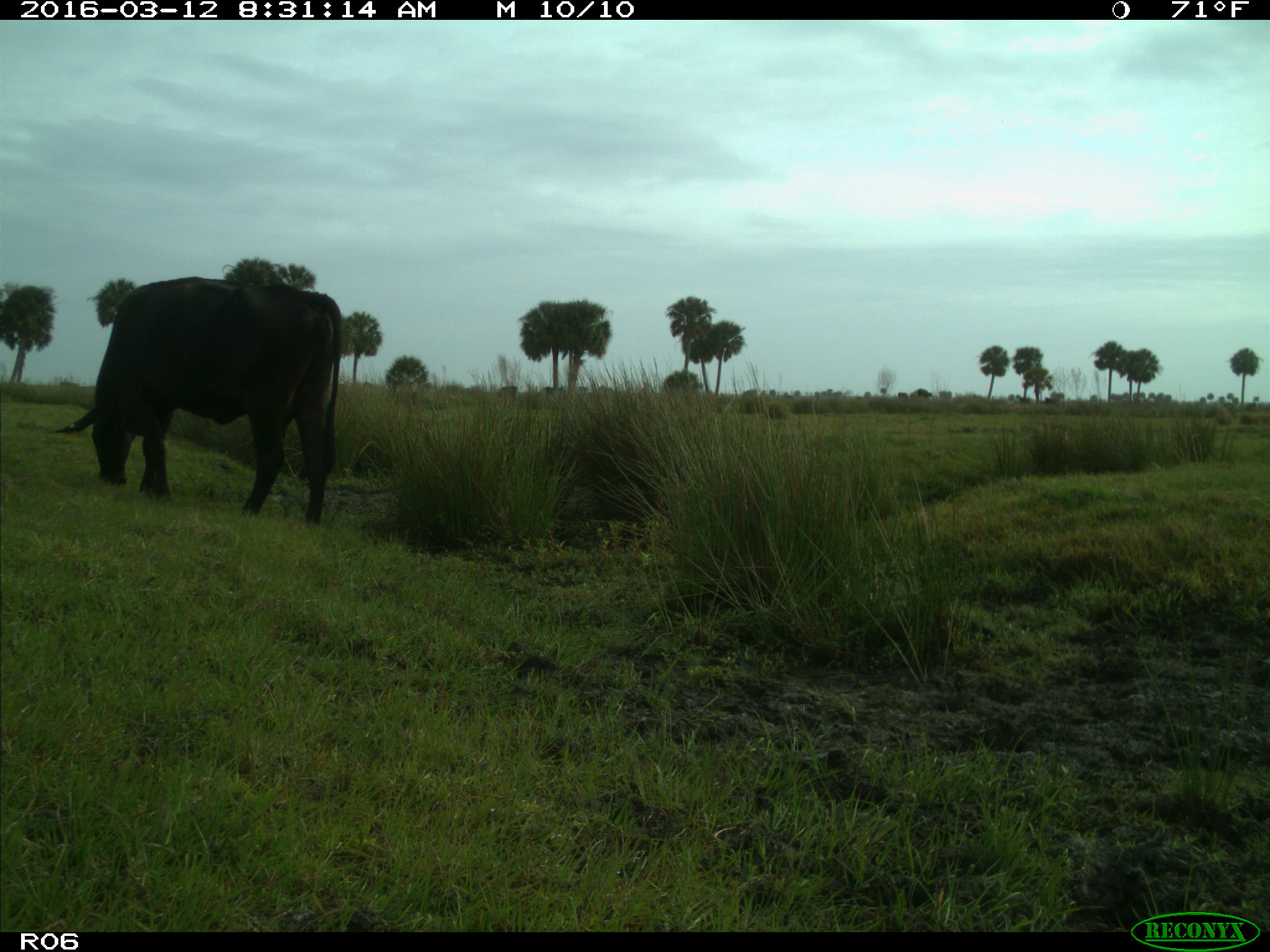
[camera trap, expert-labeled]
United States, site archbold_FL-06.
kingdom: Animalia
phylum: Chordata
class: Mammalia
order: Artiodactyla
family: Bovidae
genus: Bos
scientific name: Bos taurus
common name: domestic cow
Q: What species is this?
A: Bos taurus (domestic cow).